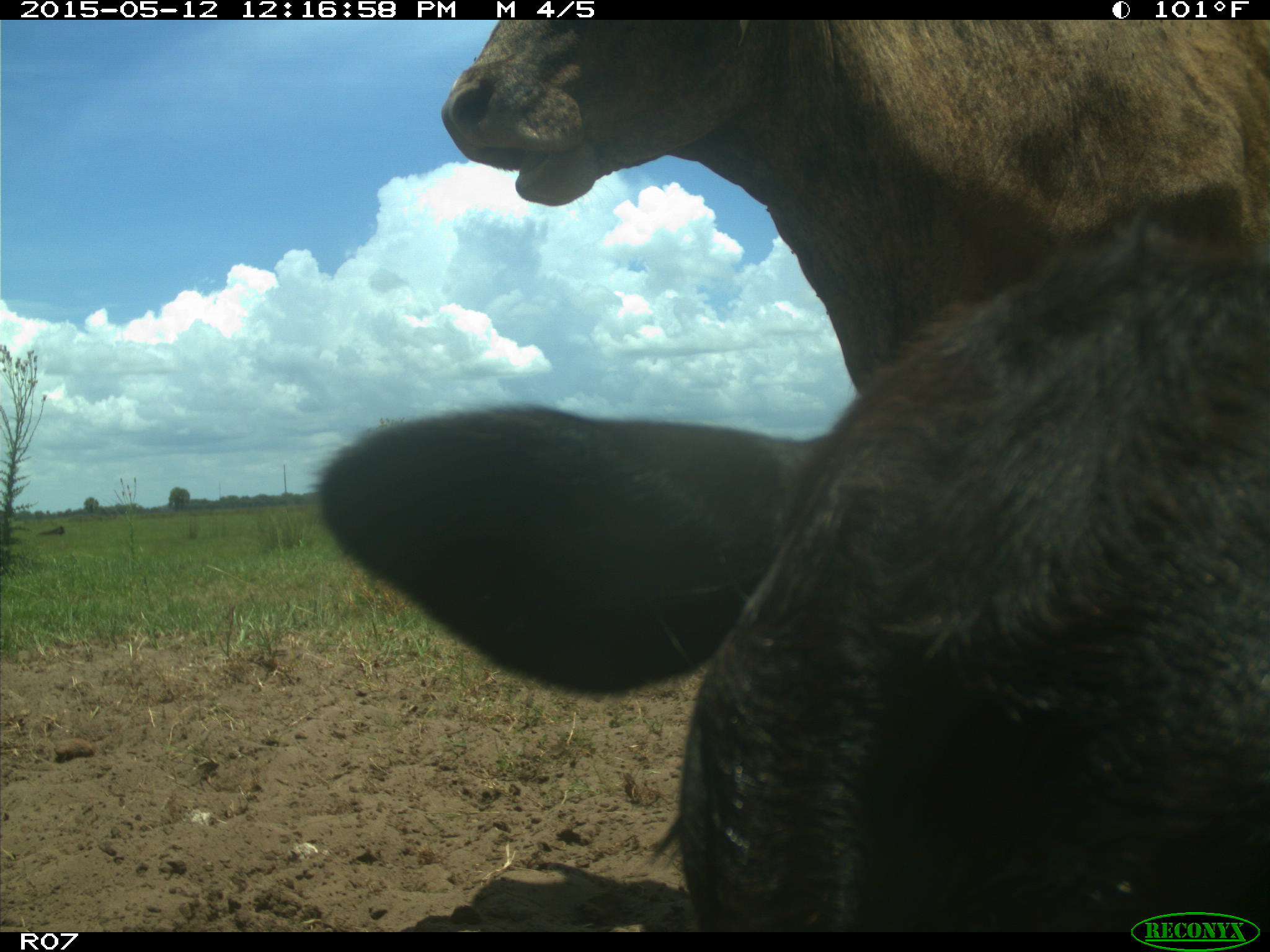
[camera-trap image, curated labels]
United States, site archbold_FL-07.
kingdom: Animalia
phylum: Chordata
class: Mammalia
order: Artiodactyla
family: Bovidae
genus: Bos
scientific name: Bos taurus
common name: domestic cow